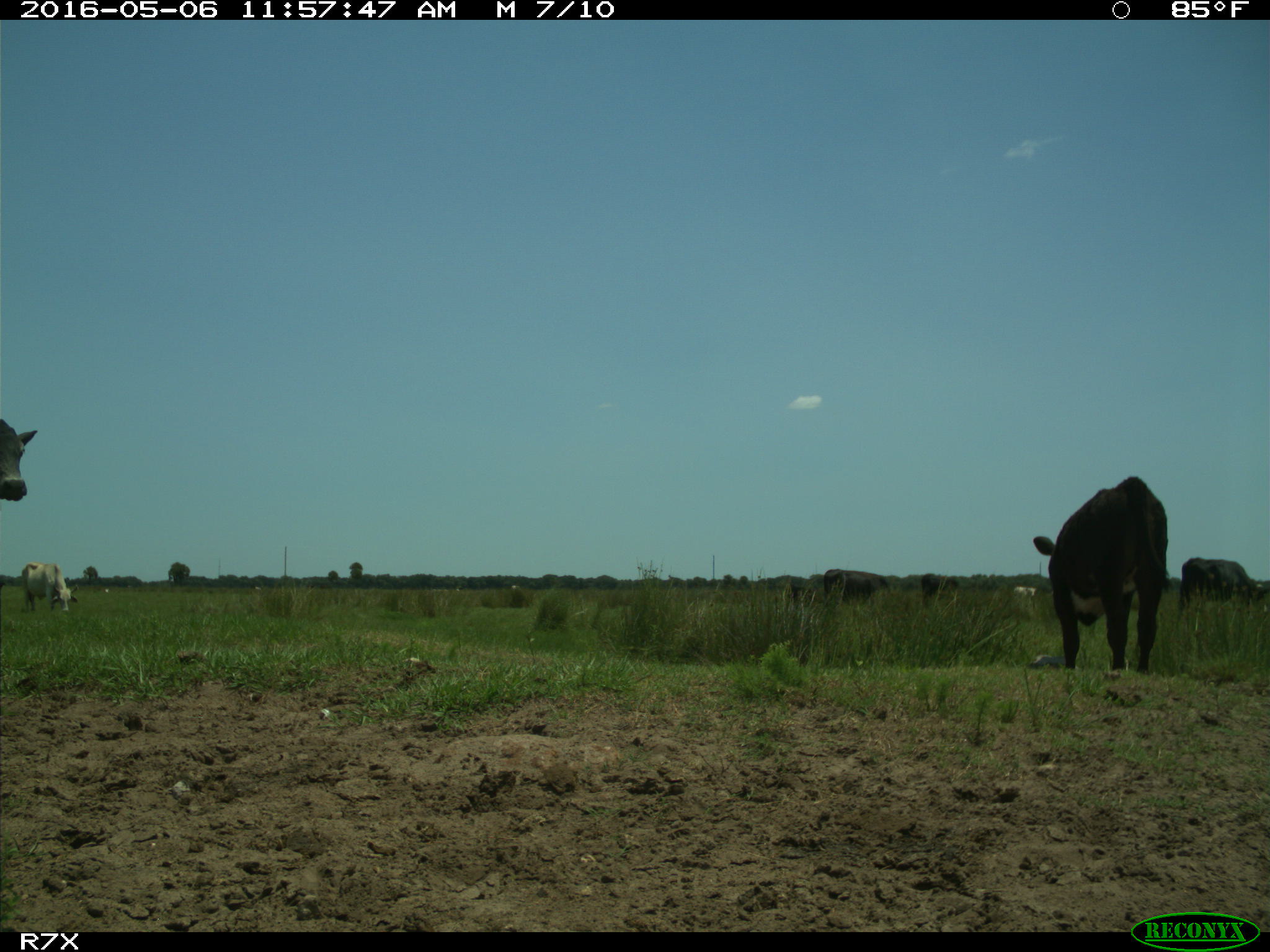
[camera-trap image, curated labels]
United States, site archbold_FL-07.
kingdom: Animalia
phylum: Chordata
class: Mammalia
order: Artiodactyla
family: Bovidae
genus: Bos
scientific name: Bos taurus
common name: domestic cow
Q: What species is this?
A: Bos taurus (domestic cow).